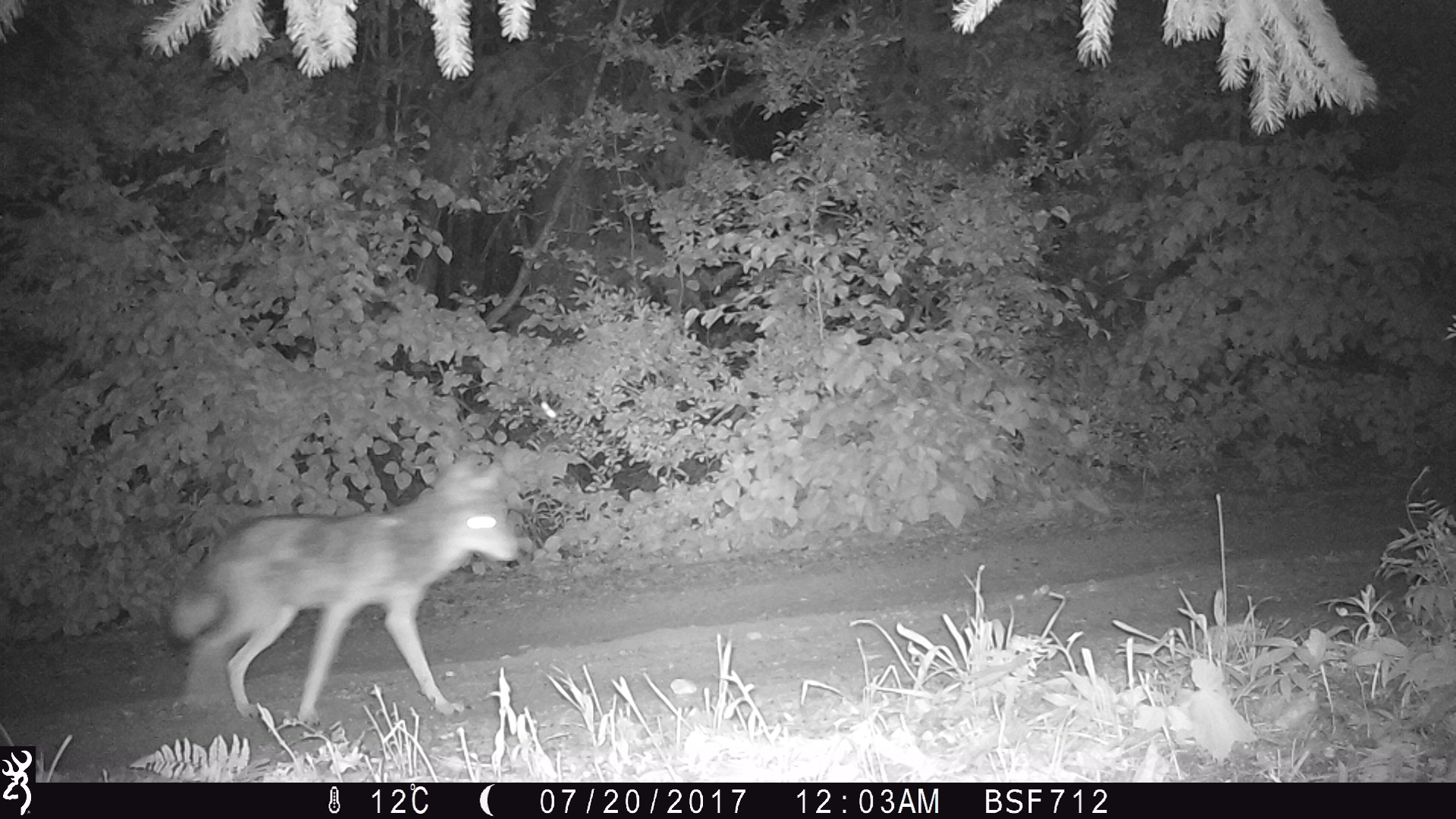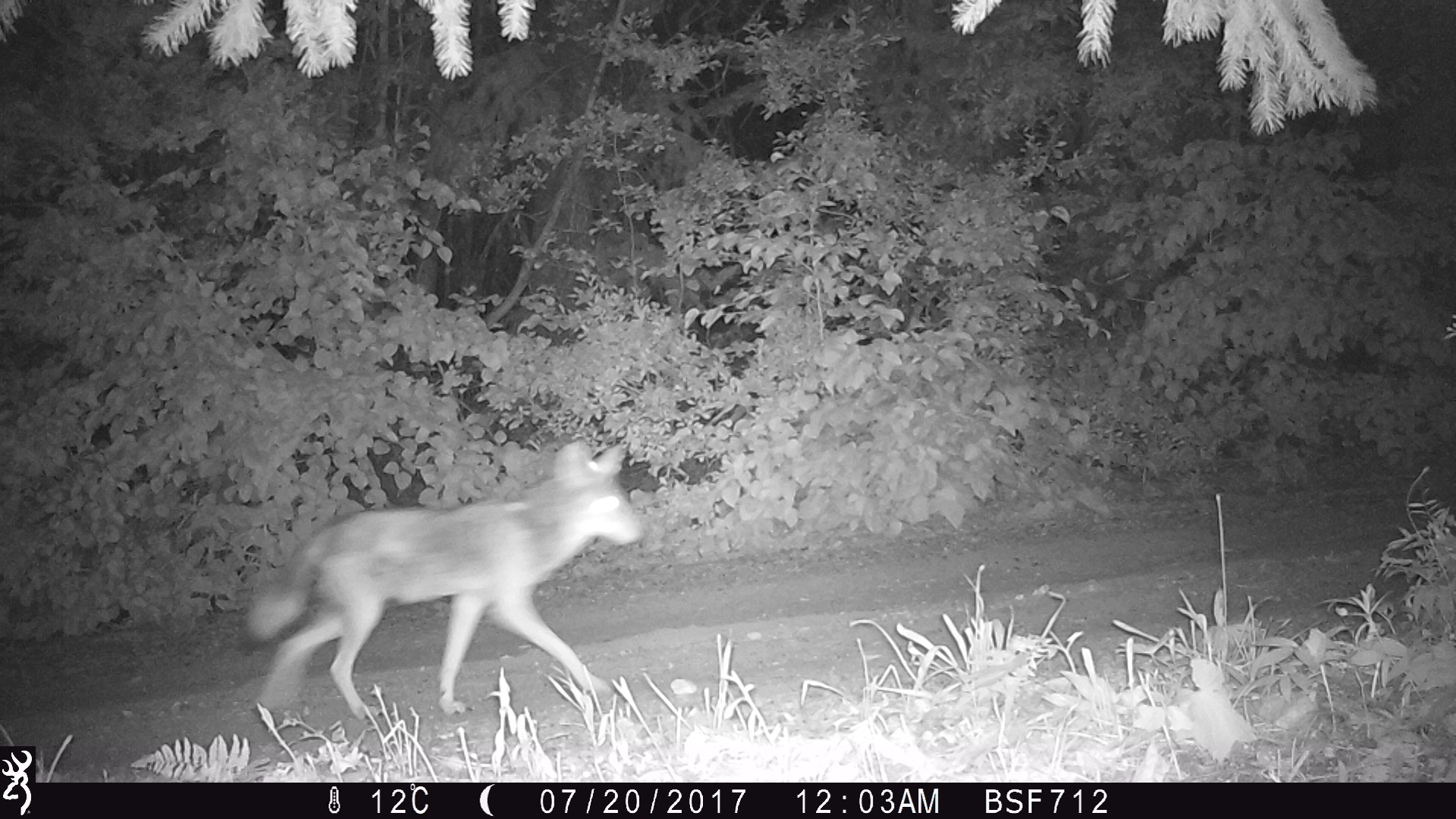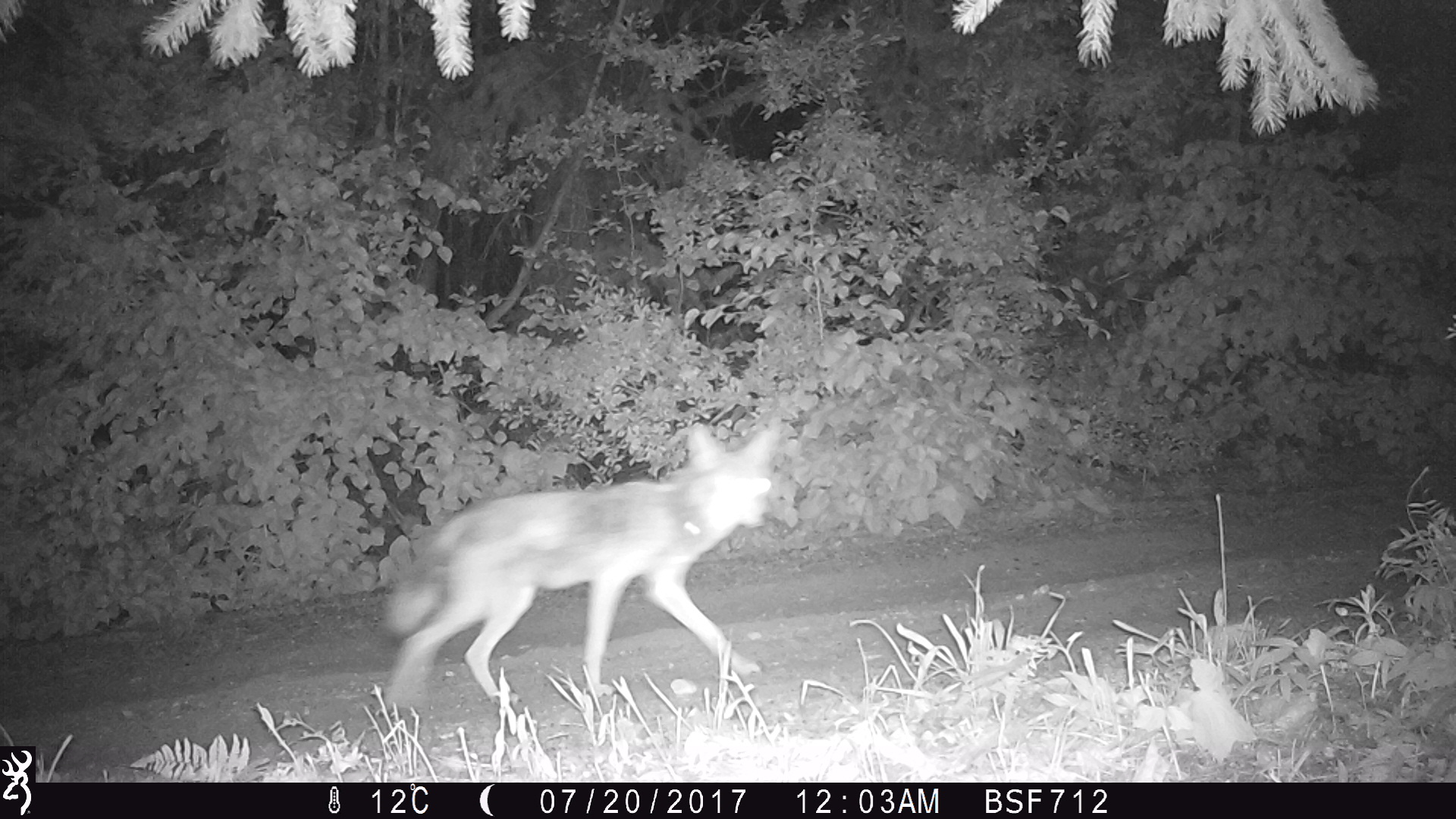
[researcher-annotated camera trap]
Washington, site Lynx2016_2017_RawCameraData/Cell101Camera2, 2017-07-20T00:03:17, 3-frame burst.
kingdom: Animalia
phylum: Chordata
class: Mammalia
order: Carnivora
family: Canidae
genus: Canis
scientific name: Canis latrans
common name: coyote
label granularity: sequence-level